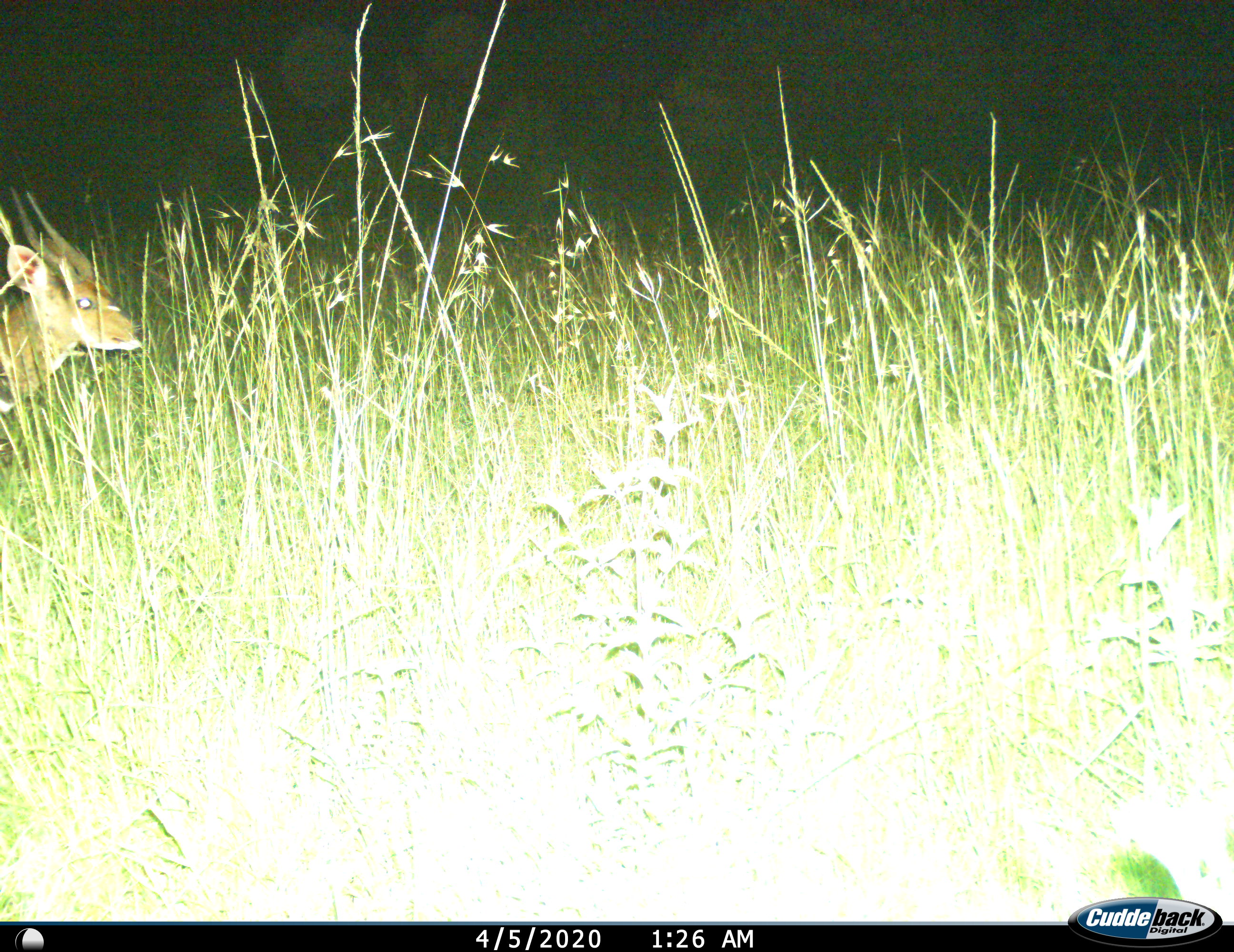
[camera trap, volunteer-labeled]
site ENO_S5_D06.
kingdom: Animalia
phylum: Chordata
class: Mammalia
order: Artiodactyla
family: Bovidae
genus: Tragelaphus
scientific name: Tragelaphus scriptus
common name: bushbuck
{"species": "bushbuck (Tragelaphus scriptus)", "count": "1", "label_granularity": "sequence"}